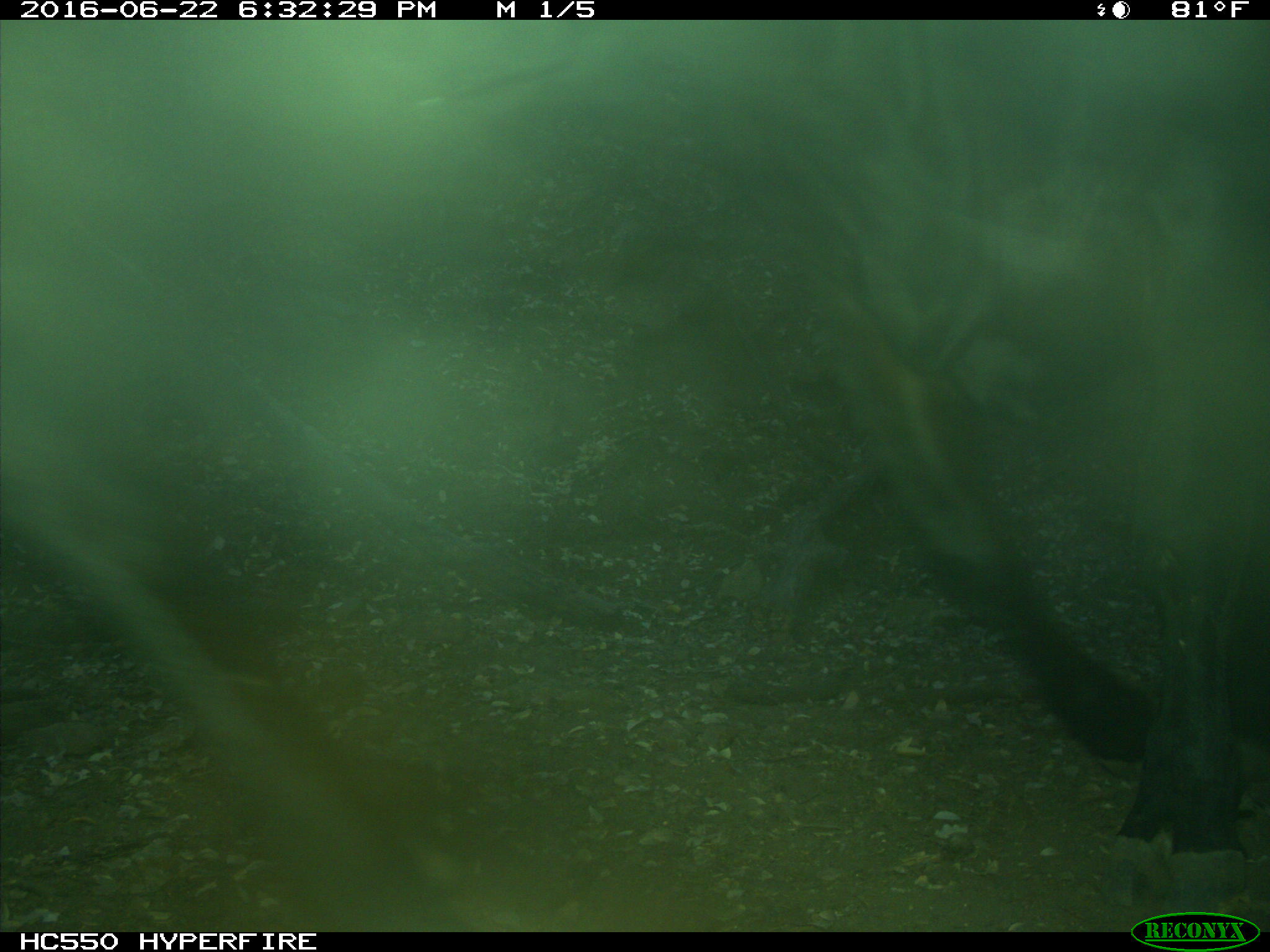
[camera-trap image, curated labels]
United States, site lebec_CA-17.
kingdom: Animalia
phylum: Chordata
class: Mammalia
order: Artiodactyla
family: Bovidae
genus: Bos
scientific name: Bos taurus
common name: domestic cow